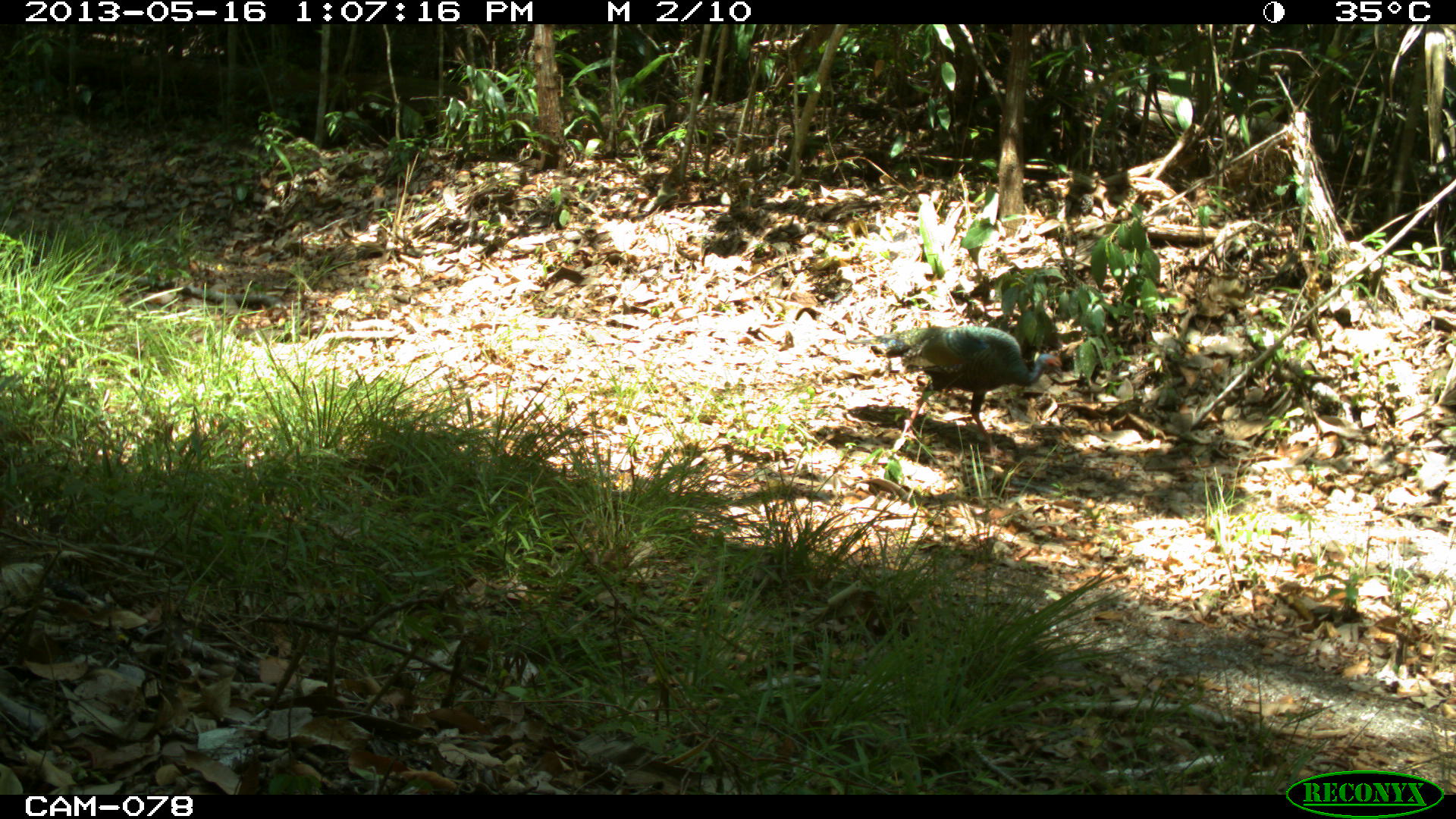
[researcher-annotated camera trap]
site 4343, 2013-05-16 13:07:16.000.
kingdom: Animalia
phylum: Chordata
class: Aves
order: Galliformes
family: Phasianidae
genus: Meleagris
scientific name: Meleagris ocellata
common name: ocellated turkey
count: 1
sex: female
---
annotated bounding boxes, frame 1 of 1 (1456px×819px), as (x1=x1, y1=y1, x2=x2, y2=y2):
meleagris ocellata: (x1=870, y1=326, x2=1062, y2=459)